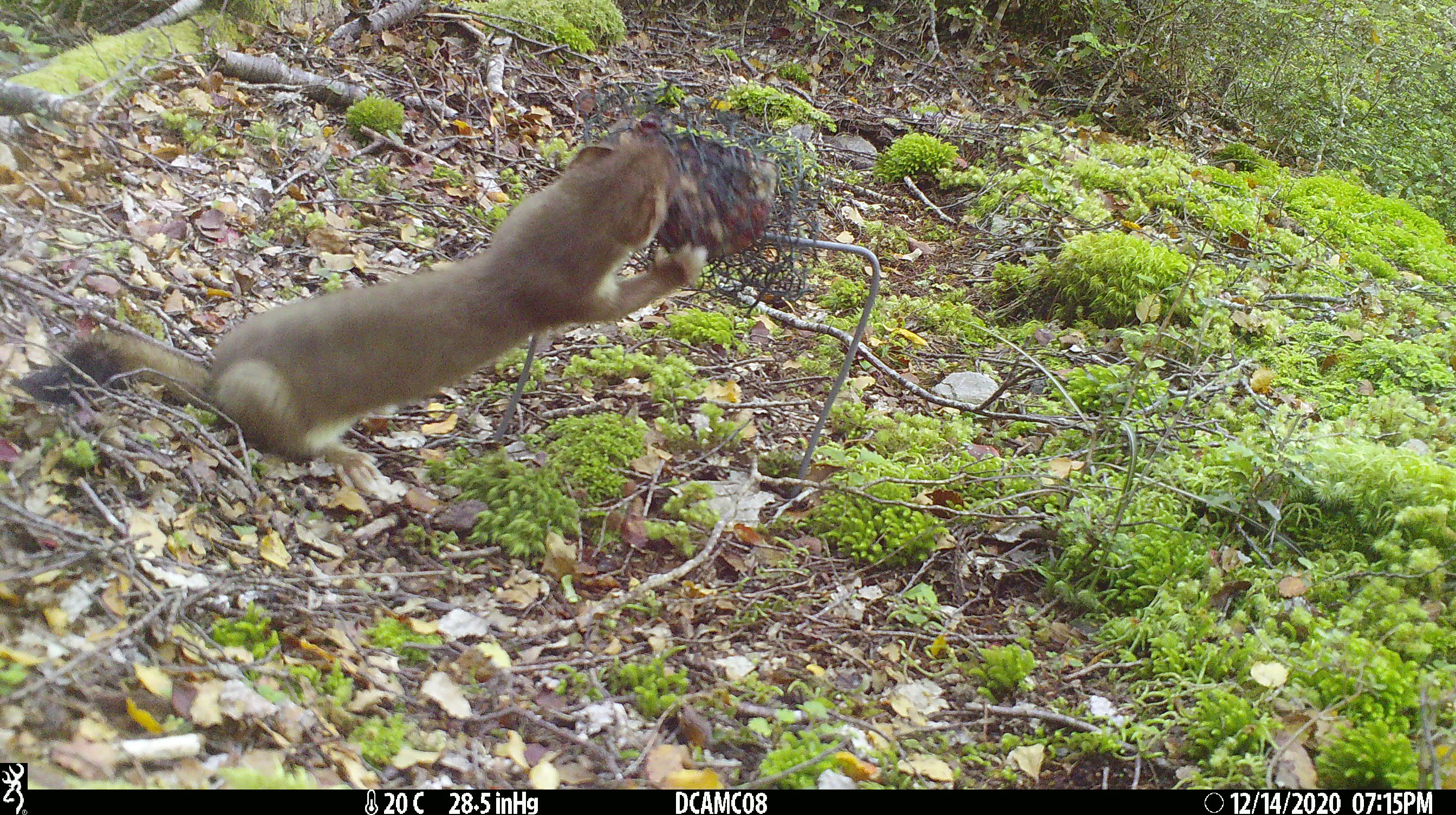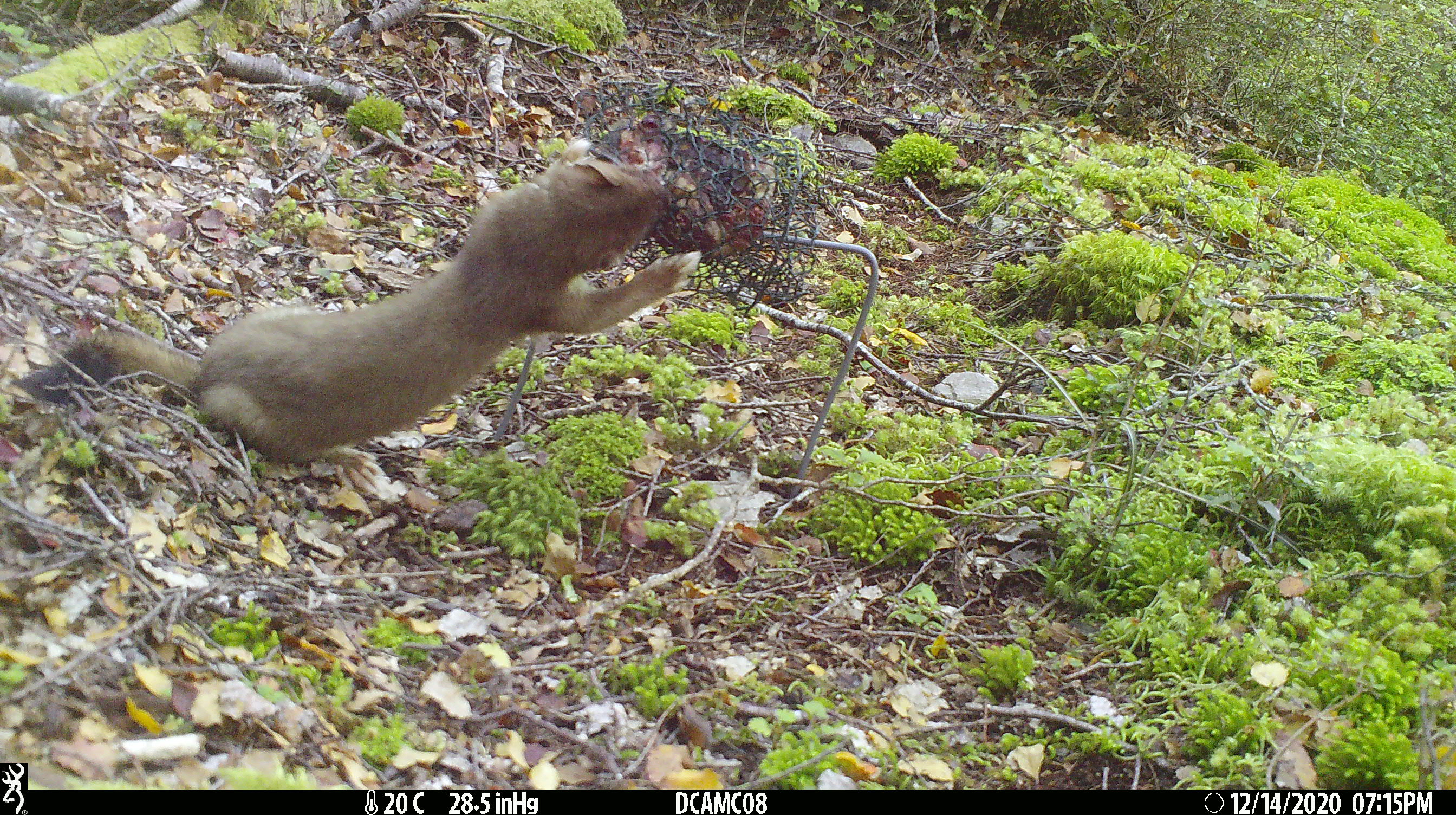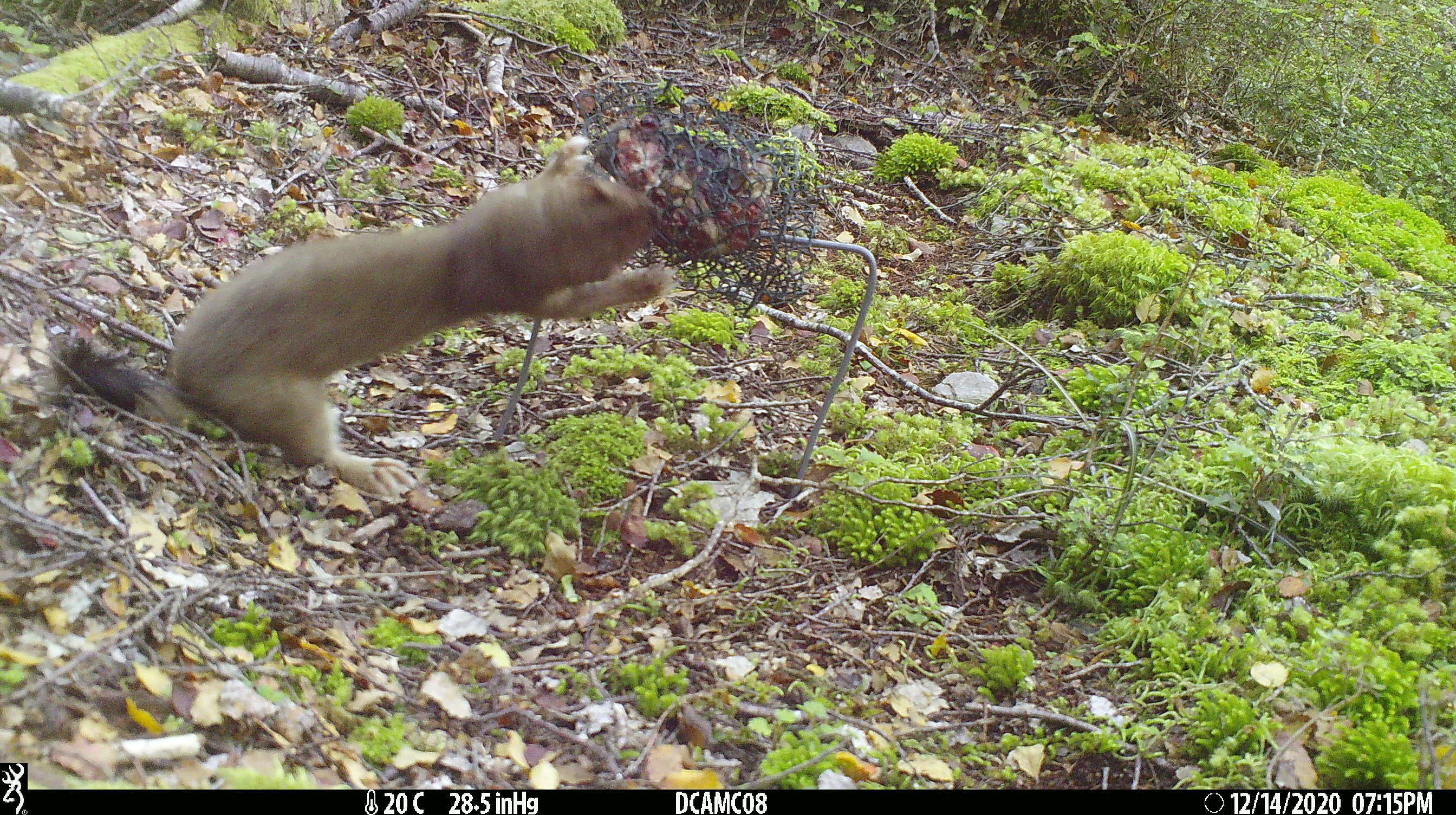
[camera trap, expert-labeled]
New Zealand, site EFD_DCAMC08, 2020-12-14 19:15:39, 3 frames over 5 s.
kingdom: Animalia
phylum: Chordata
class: Mammalia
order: Carnivora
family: Mustelidae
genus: Mustela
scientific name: Mustela erminea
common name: stoat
Stoat (Mustela erminea).